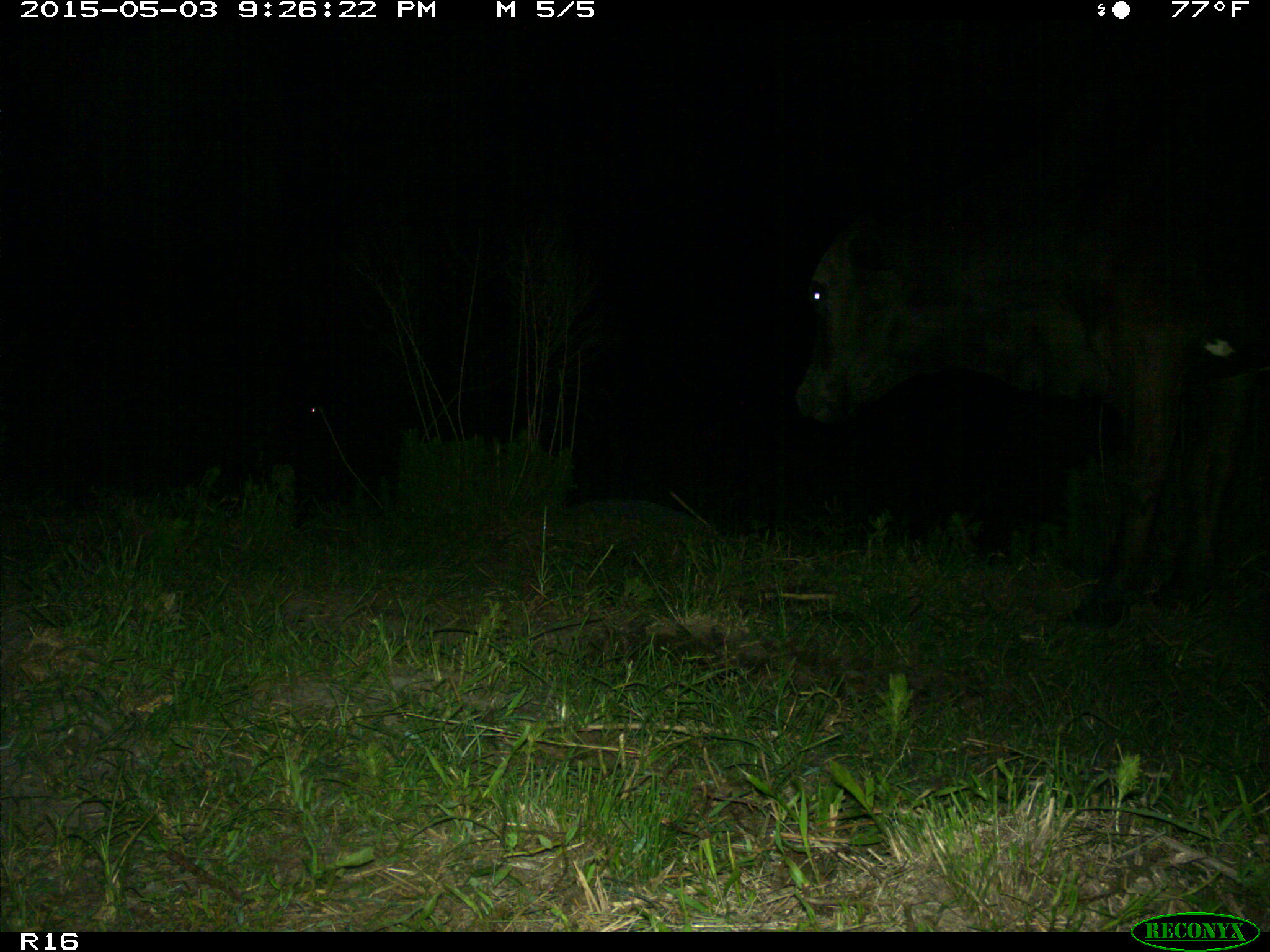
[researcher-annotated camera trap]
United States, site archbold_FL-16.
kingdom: Animalia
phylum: Chordata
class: Mammalia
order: Artiodactyla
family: Bovidae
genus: Bos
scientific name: Bos taurus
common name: domestic cow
Bos taurus (domestic cow).